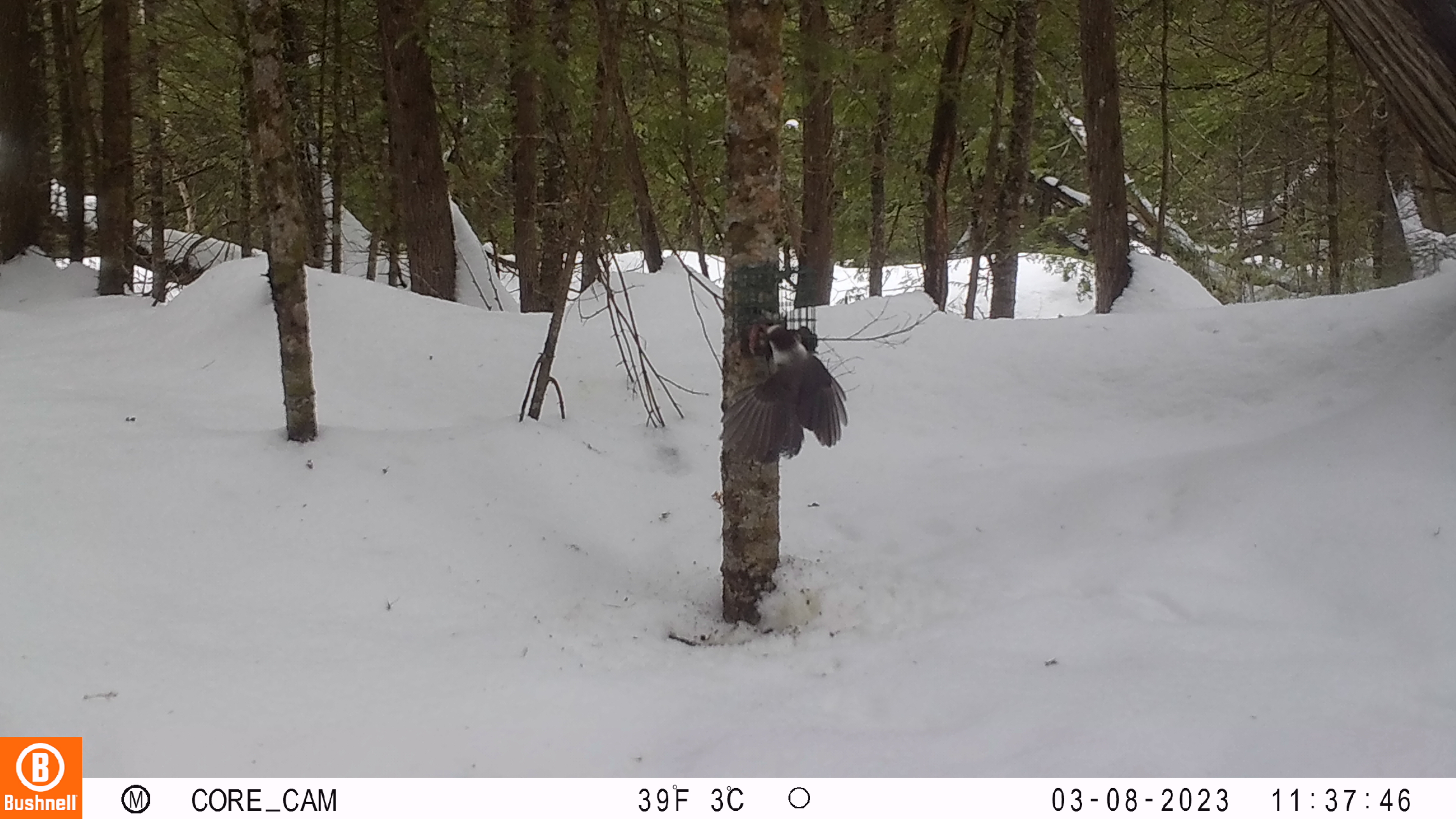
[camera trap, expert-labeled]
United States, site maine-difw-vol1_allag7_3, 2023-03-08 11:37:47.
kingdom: Animalia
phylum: Chordata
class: Aves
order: Passeriformes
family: Corvidae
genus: Perisoreus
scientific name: Perisoreus canadensis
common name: canada jay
Canada jay (Perisoreus canadensis).